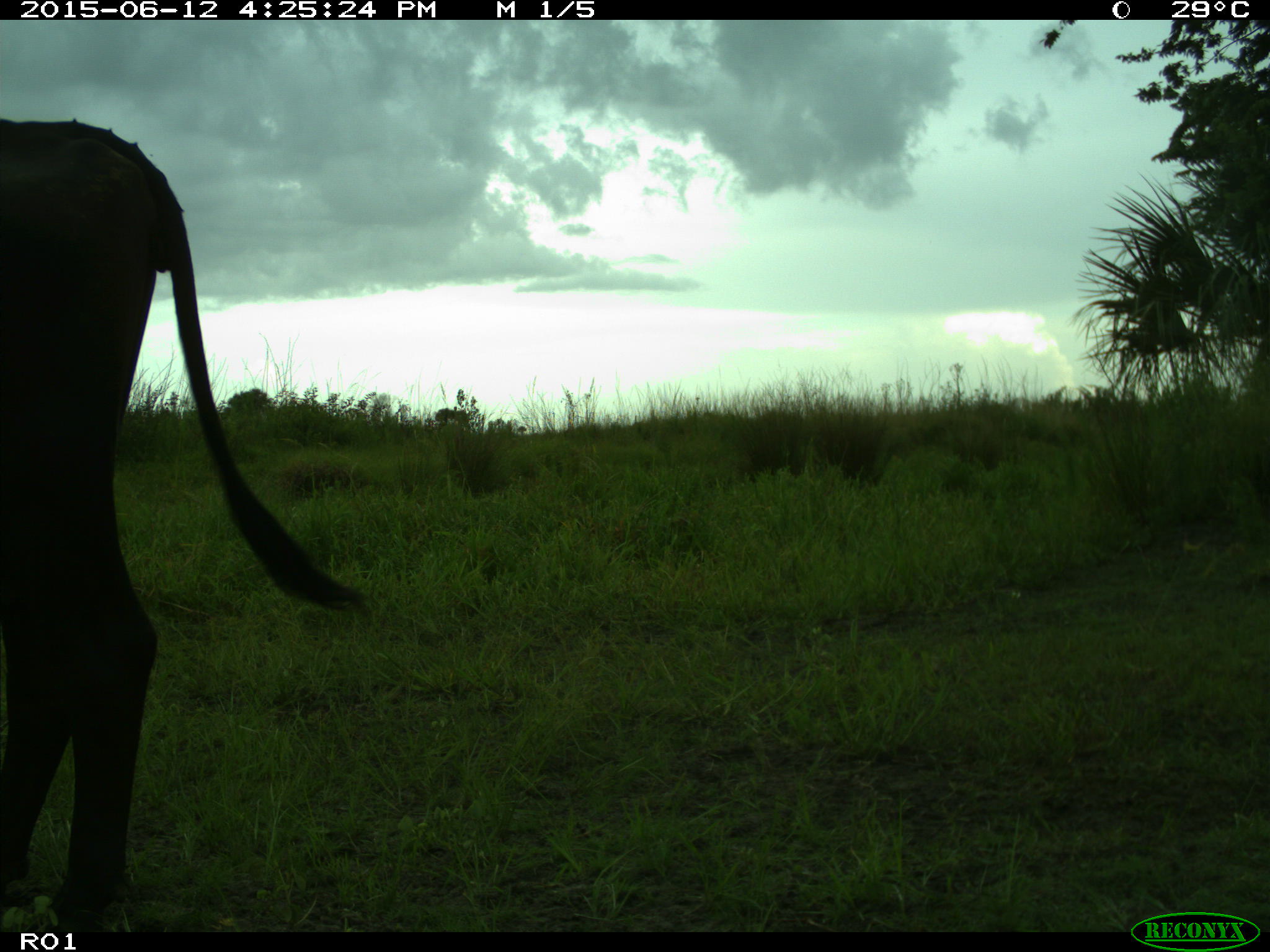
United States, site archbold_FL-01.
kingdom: Animalia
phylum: Chordata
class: Mammalia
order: Artiodactyla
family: Bovidae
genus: Bos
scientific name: Bos taurus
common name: domestic cow